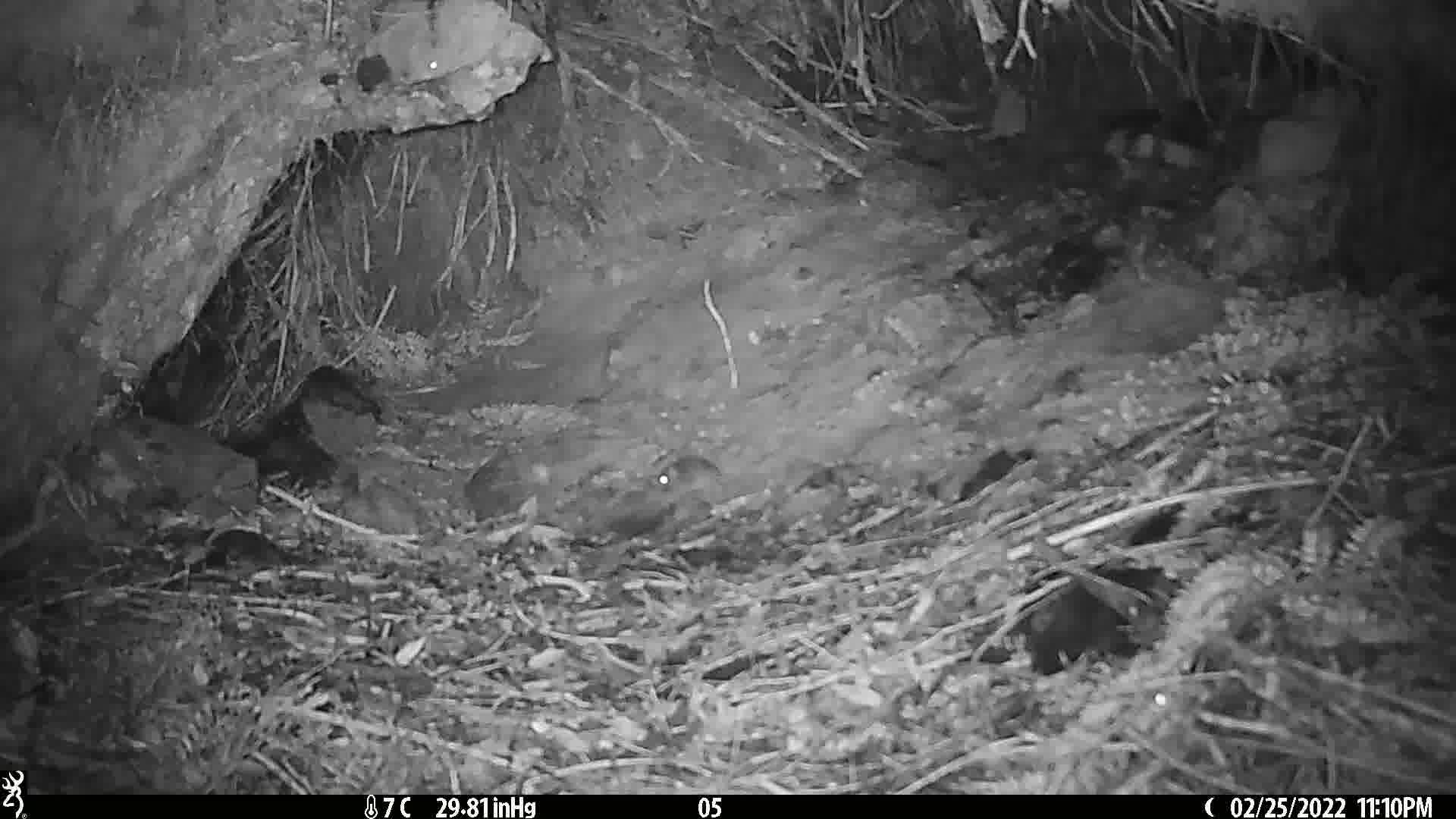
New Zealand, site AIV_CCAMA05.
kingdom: Animalia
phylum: Chordata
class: Mammalia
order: Rodentia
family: Muridae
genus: Mus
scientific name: Mus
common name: mouse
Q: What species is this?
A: Mouse (Mus).